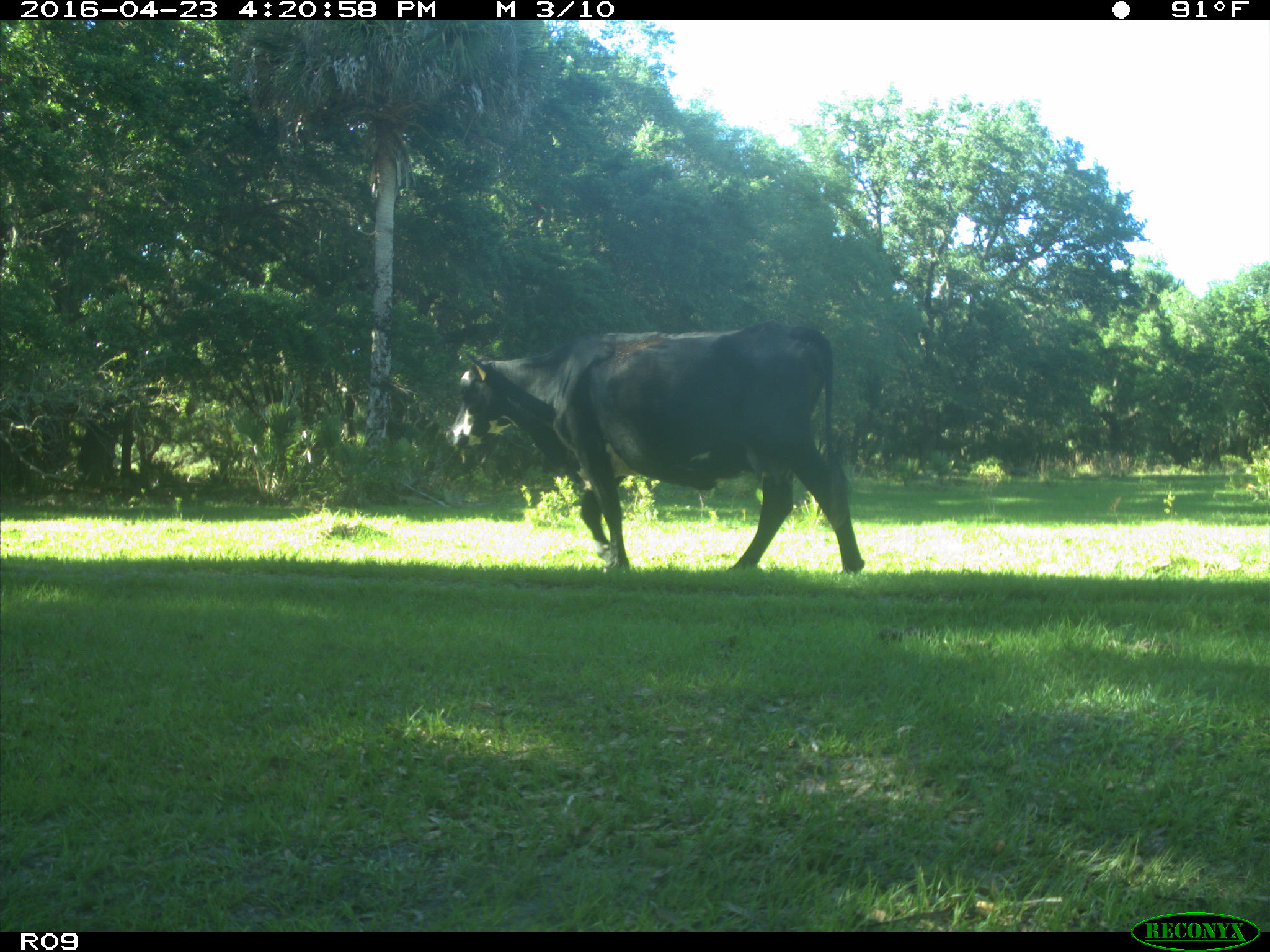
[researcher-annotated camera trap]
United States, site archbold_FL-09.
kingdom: Animalia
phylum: Chordata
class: Mammalia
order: Artiodactyla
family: Bovidae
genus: Bos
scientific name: Bos taurus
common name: domestic cow